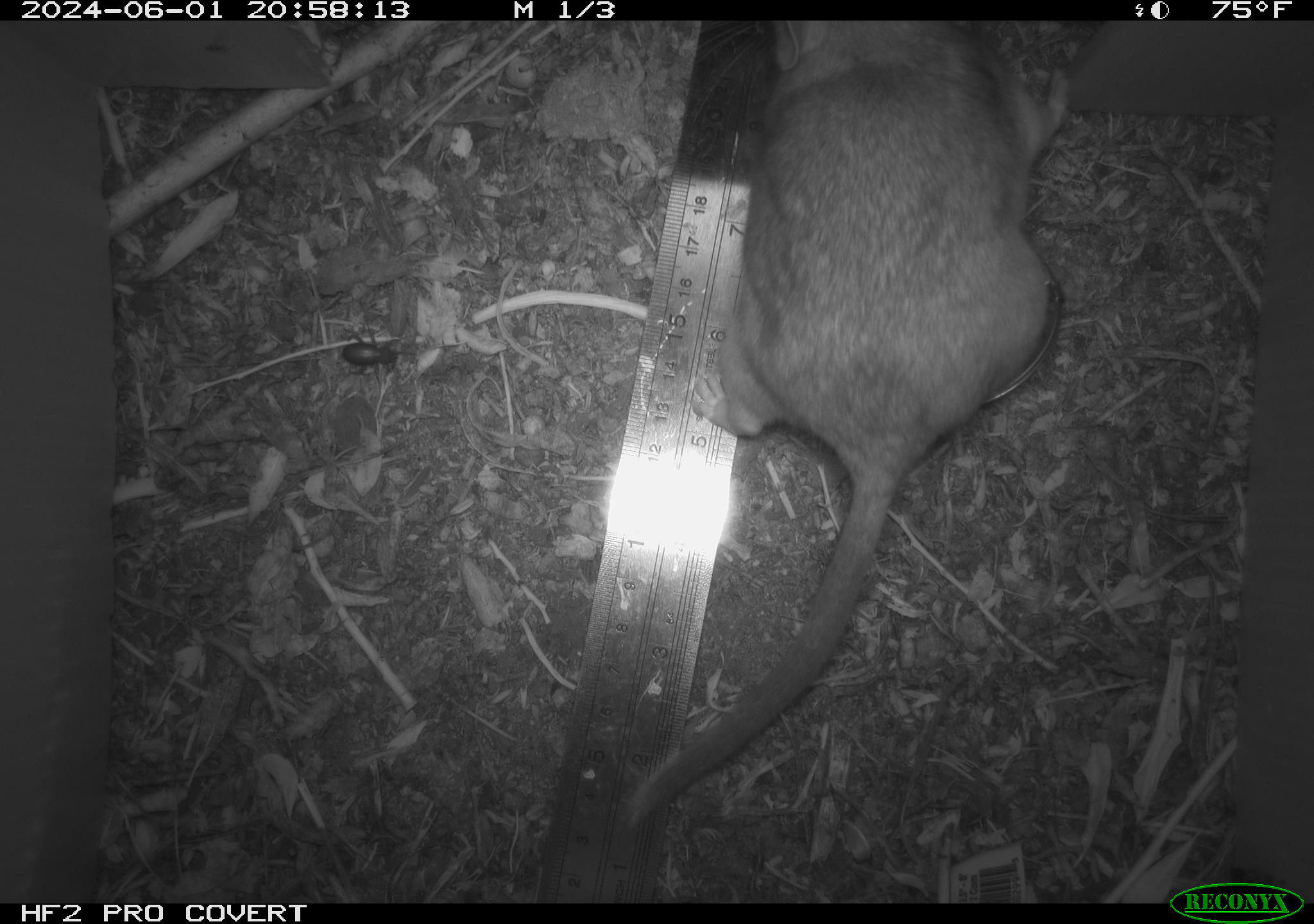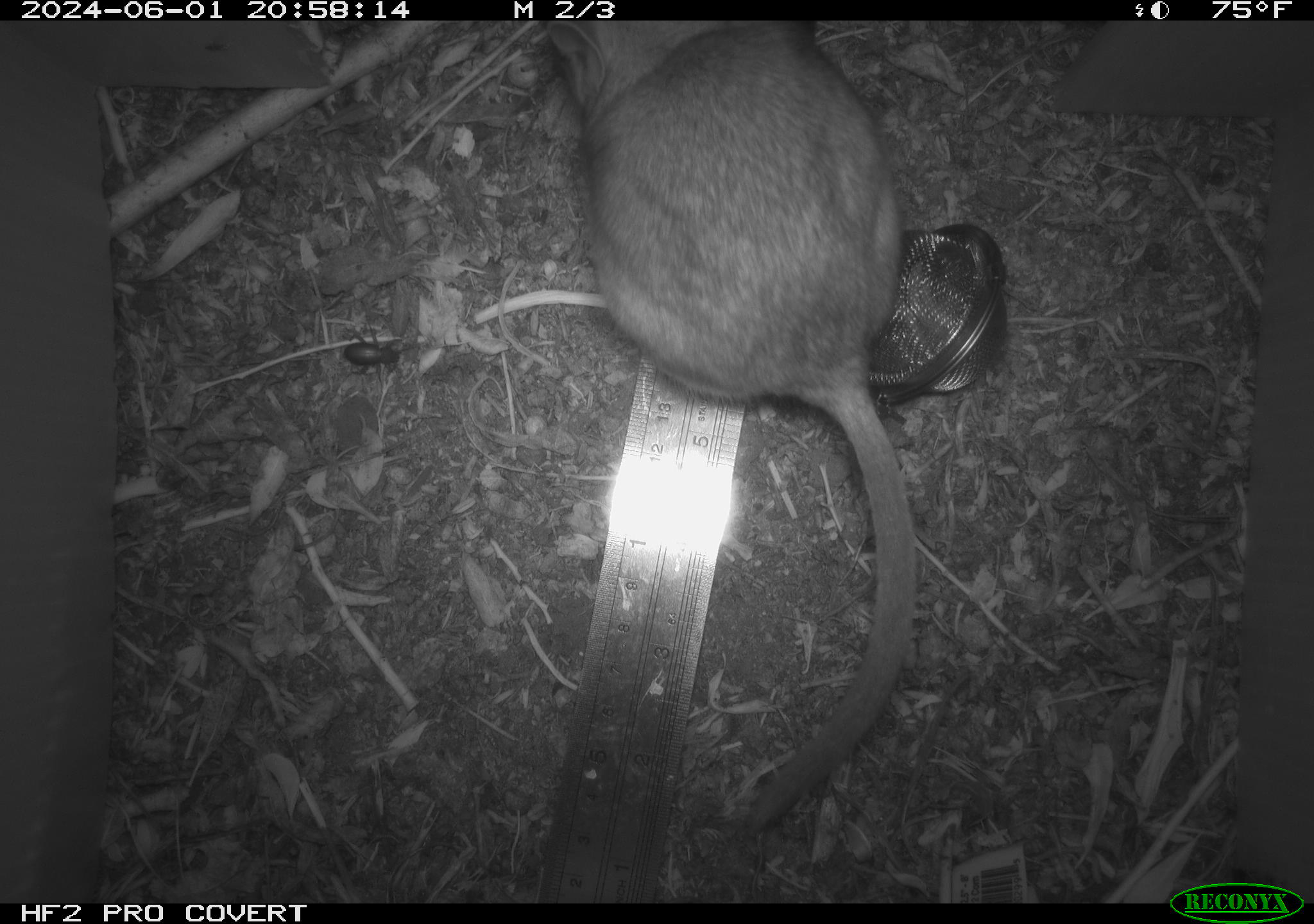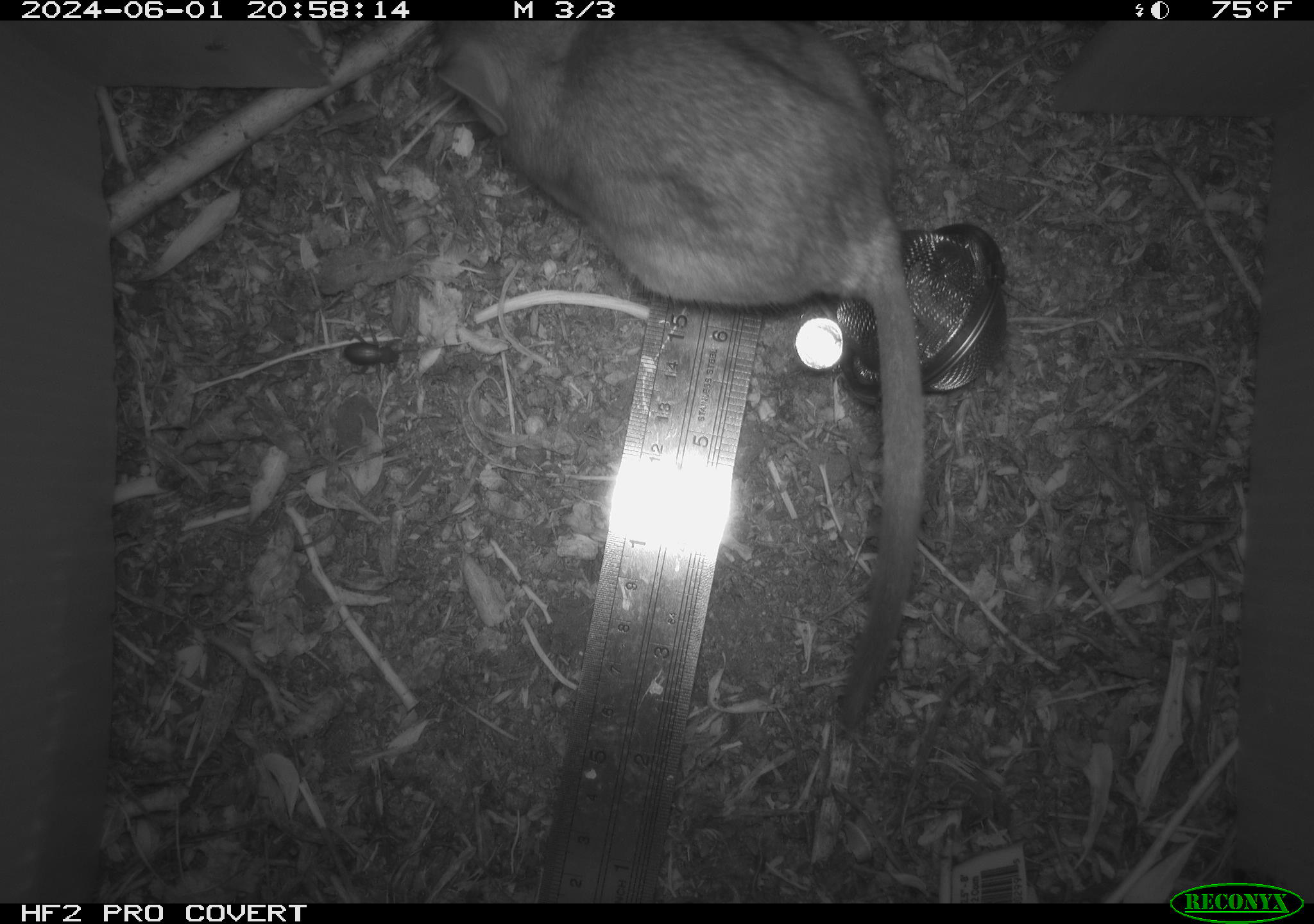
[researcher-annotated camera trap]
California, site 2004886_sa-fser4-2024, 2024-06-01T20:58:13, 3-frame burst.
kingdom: Animalia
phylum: Chordata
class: Mammalia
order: Rodentia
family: Sciuridae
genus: Neotamias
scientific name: Neotamias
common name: western chipmunks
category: neotamias species